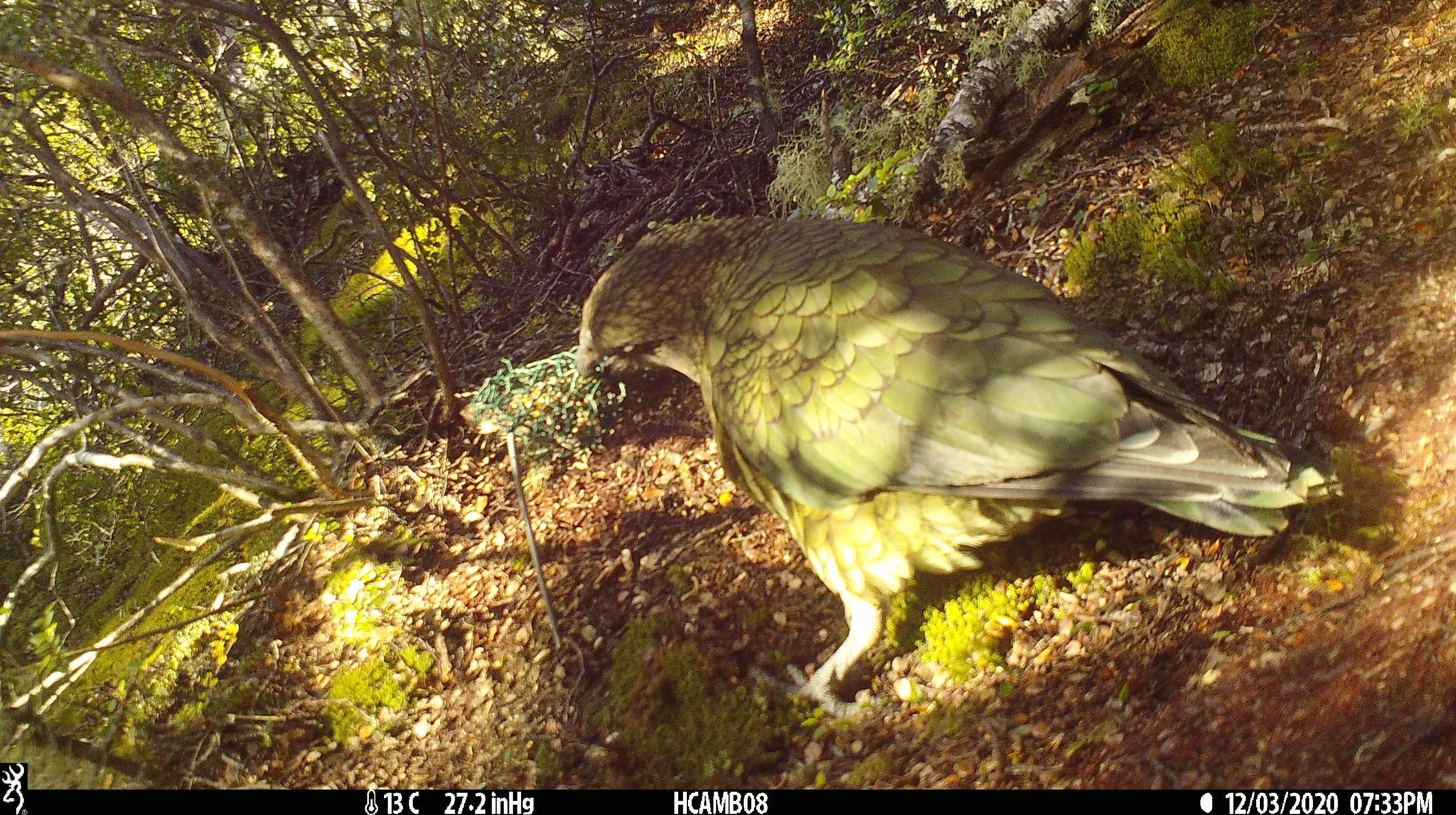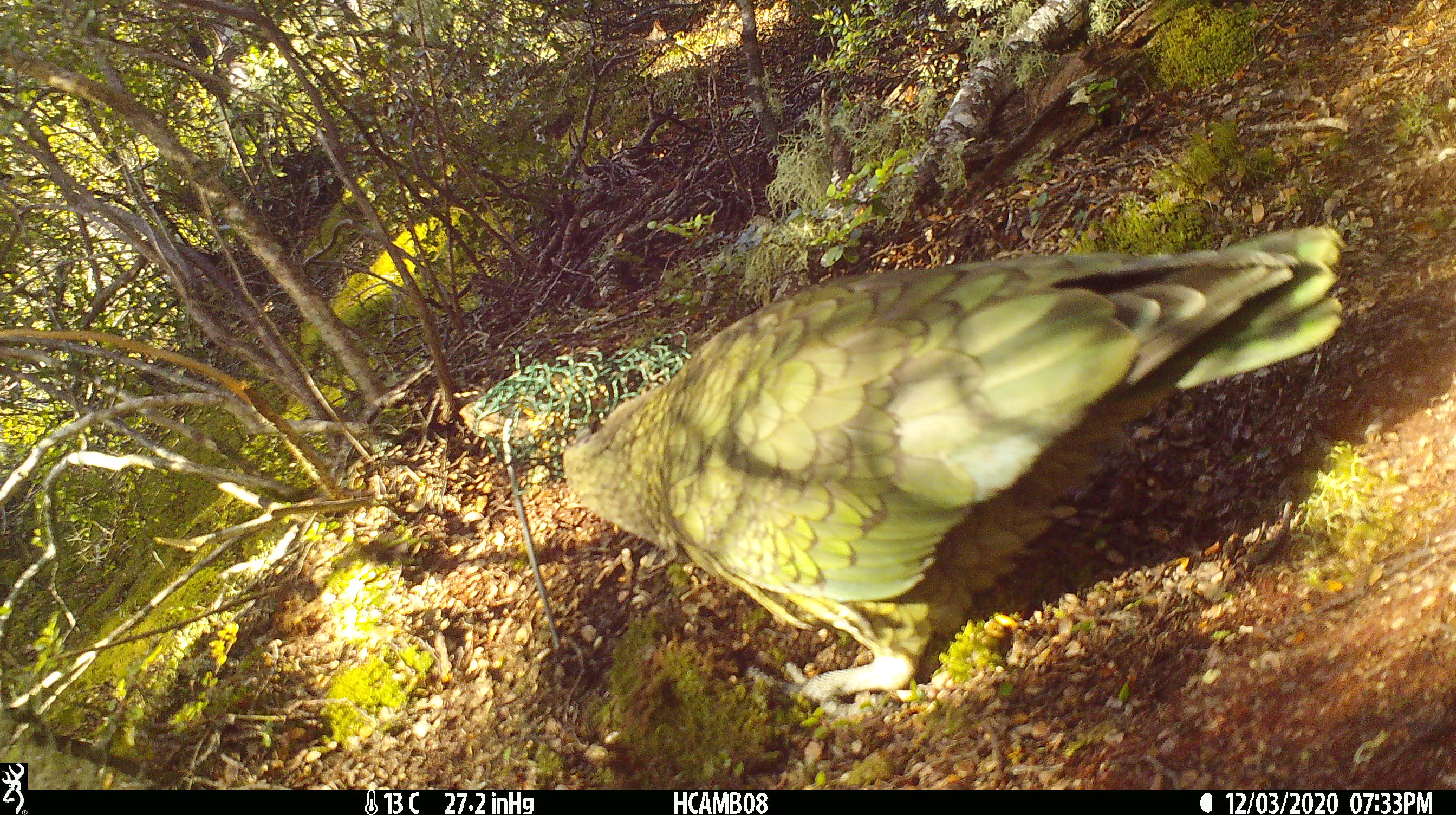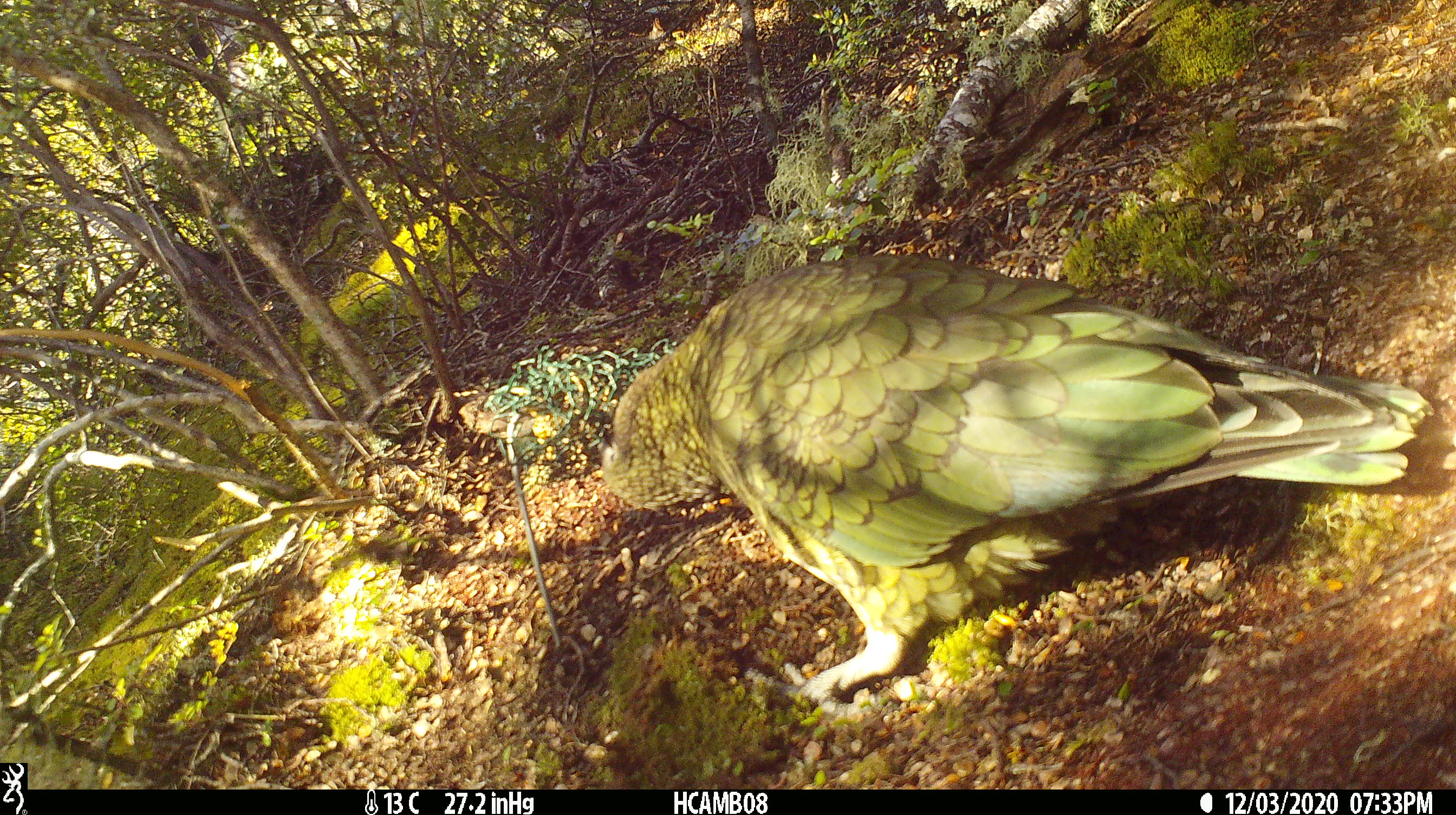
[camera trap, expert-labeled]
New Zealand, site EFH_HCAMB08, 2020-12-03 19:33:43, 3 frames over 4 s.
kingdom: Animalia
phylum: Chordata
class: Aves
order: Psittaciformes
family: Strigopidae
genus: Nestor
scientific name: Nestor notabilis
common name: kea